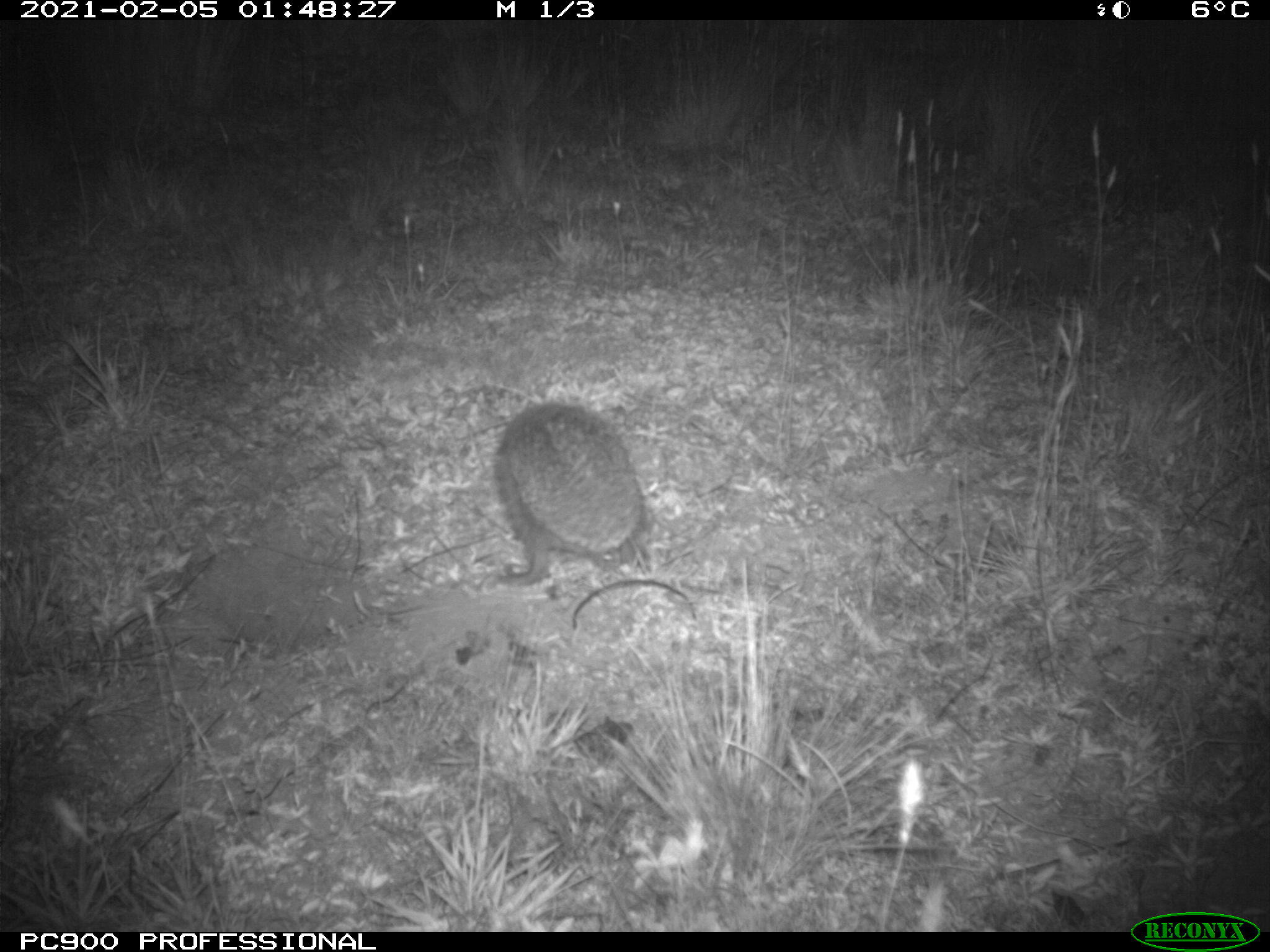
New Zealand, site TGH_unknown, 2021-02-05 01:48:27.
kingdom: Animalia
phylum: Chordata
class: Mammalia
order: Eulipotyphla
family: Erinaceidae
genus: Erinaceus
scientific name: Erinaceus europaeus europaeus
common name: european hedgehog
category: hedgehog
Hedgehog (european hedgehog) (Erinaceus europaeus europaeus).